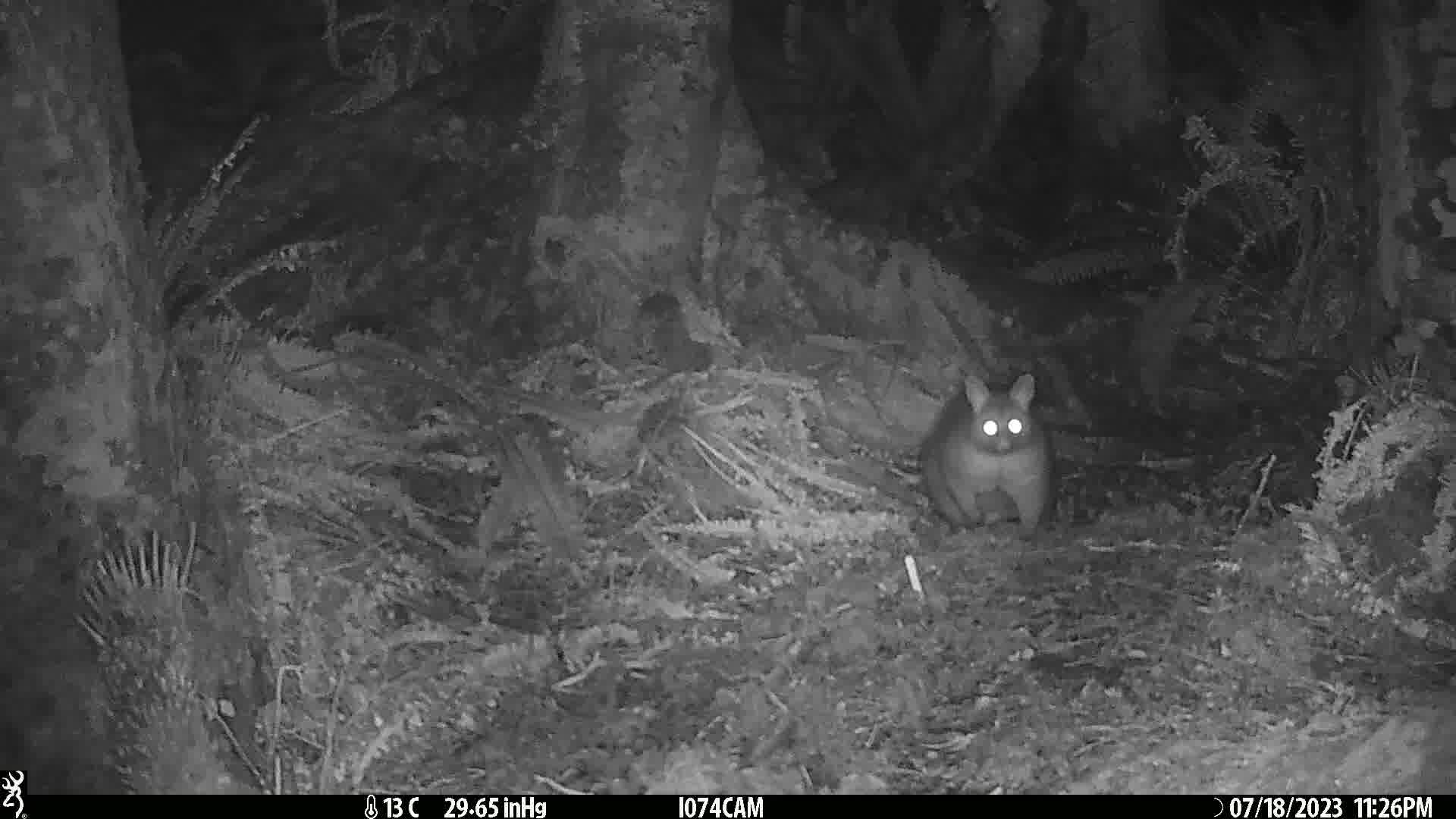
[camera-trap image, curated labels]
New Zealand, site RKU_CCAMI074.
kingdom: Animalia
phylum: Chordata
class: Mammalia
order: Diprotodontia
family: Phalangeridae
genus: Trichosurus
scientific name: Trichosurus vulpecula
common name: common brushtail possum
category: possum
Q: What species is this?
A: Possum (common brushtail possum) (Trichosurus vulpecula).